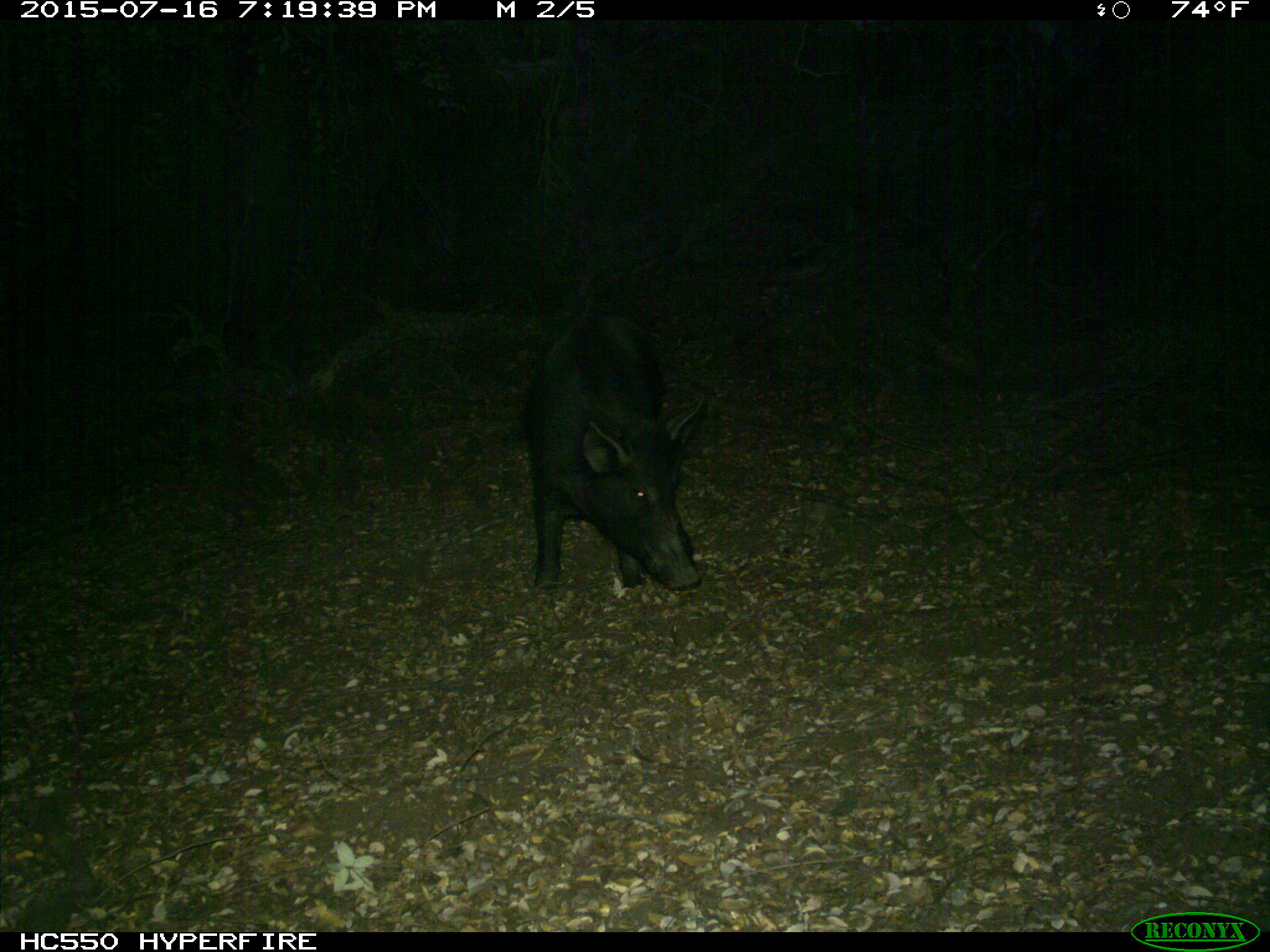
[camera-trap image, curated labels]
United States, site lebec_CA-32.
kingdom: Animalia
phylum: Chordata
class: Mammalia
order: Artiodactyla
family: Suidae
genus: Sus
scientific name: Sus scrofa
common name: wild boar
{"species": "Sus scrofa (wild boar)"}